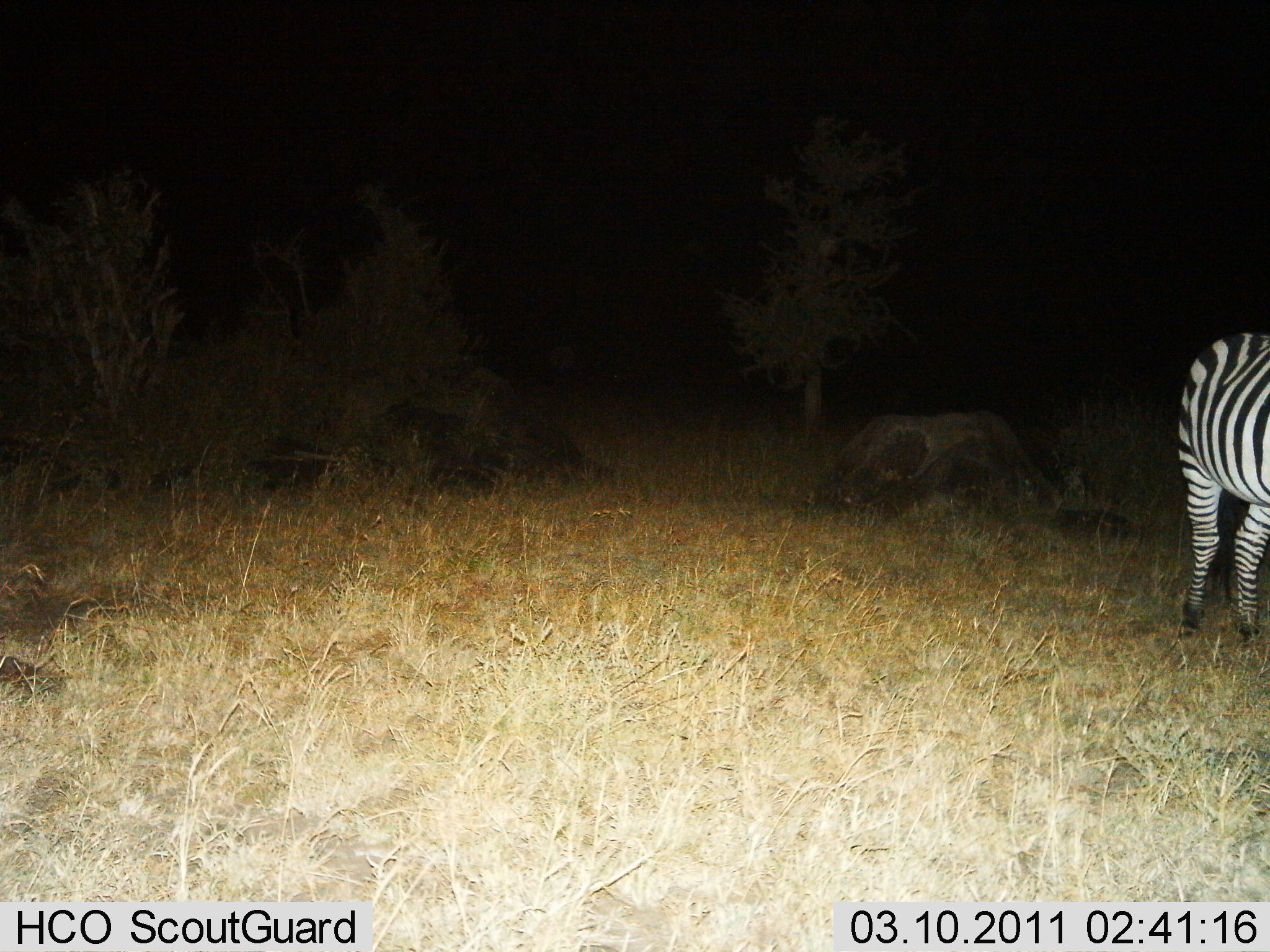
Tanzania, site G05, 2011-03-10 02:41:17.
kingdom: Animalia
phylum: Chordata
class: Mammalia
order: Perissodactyla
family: Equidae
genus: Equus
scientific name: Equus quagga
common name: plains zebra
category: zebra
Zebra (plains zebra) (Equus quagga), count 1. Behavior (volunteer vote fractions): standing 92%, resting 0%, moving 0%, interacting 0%. Young present (vote fraction): 0%. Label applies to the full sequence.